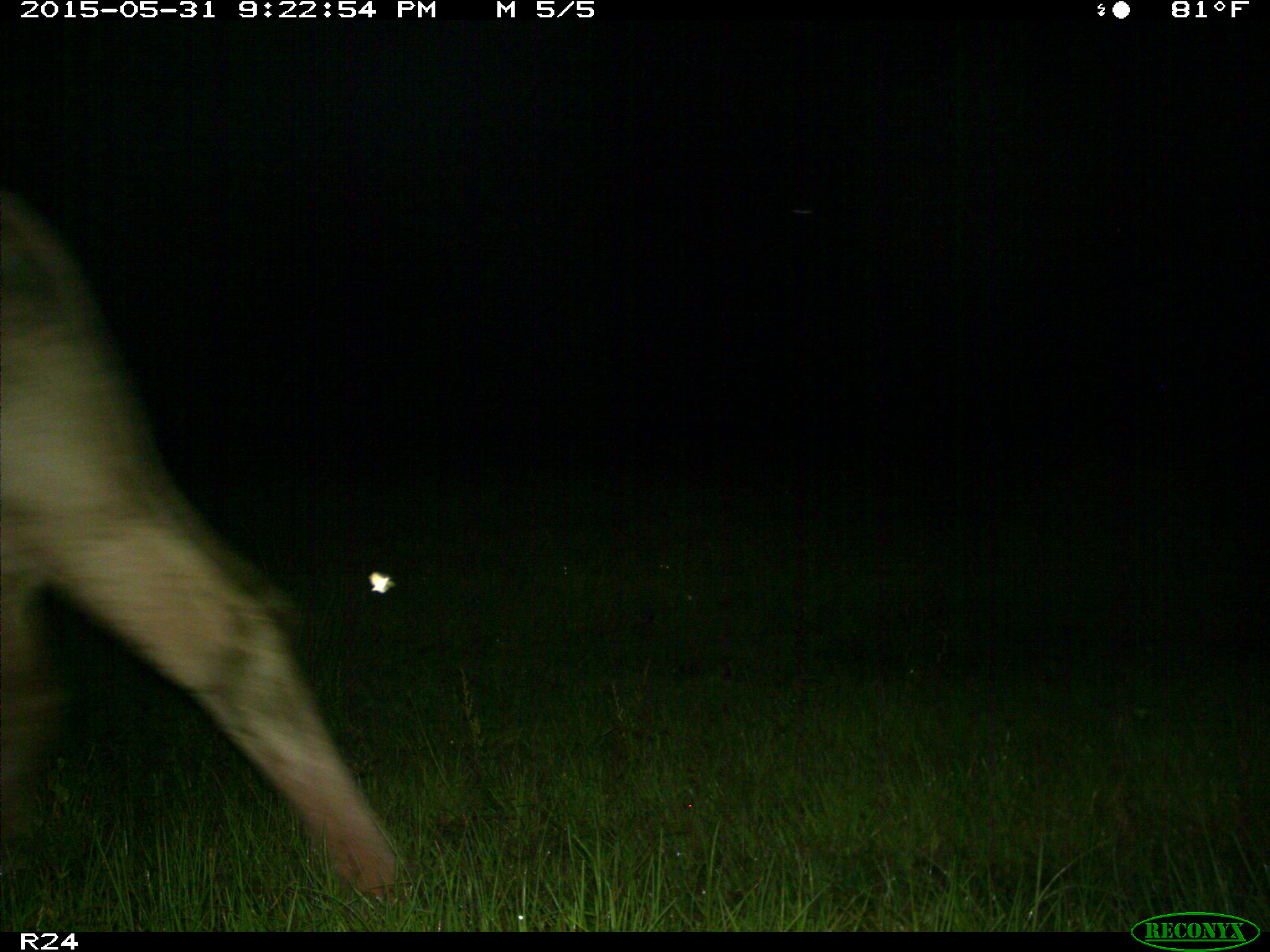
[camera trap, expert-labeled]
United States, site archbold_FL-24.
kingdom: Animalia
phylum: Chordata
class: Mammalia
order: Artiodactyla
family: Bovidae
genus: Bos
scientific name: Bos taurus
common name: domestic cow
Bos taurus (domestic cow).